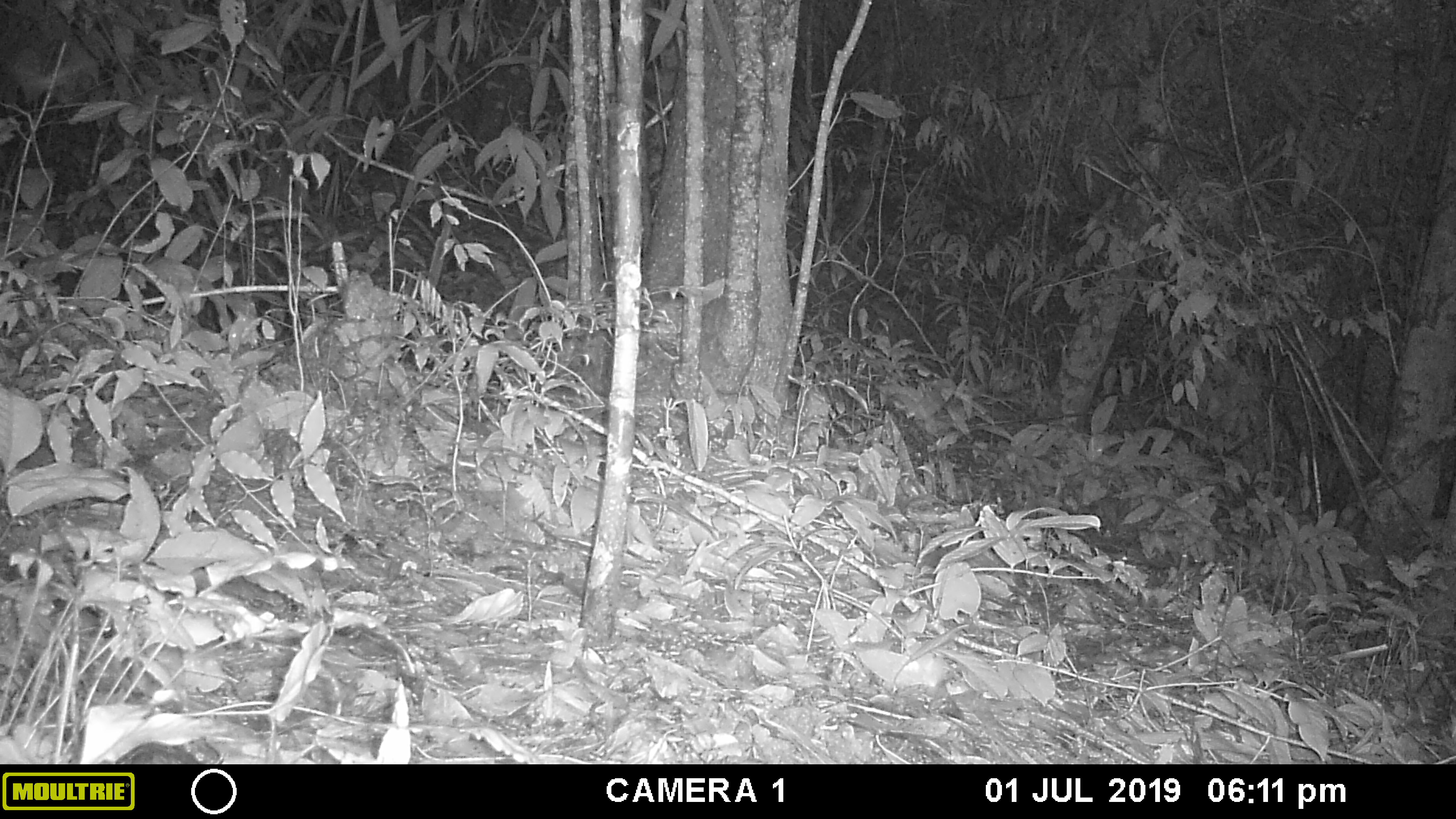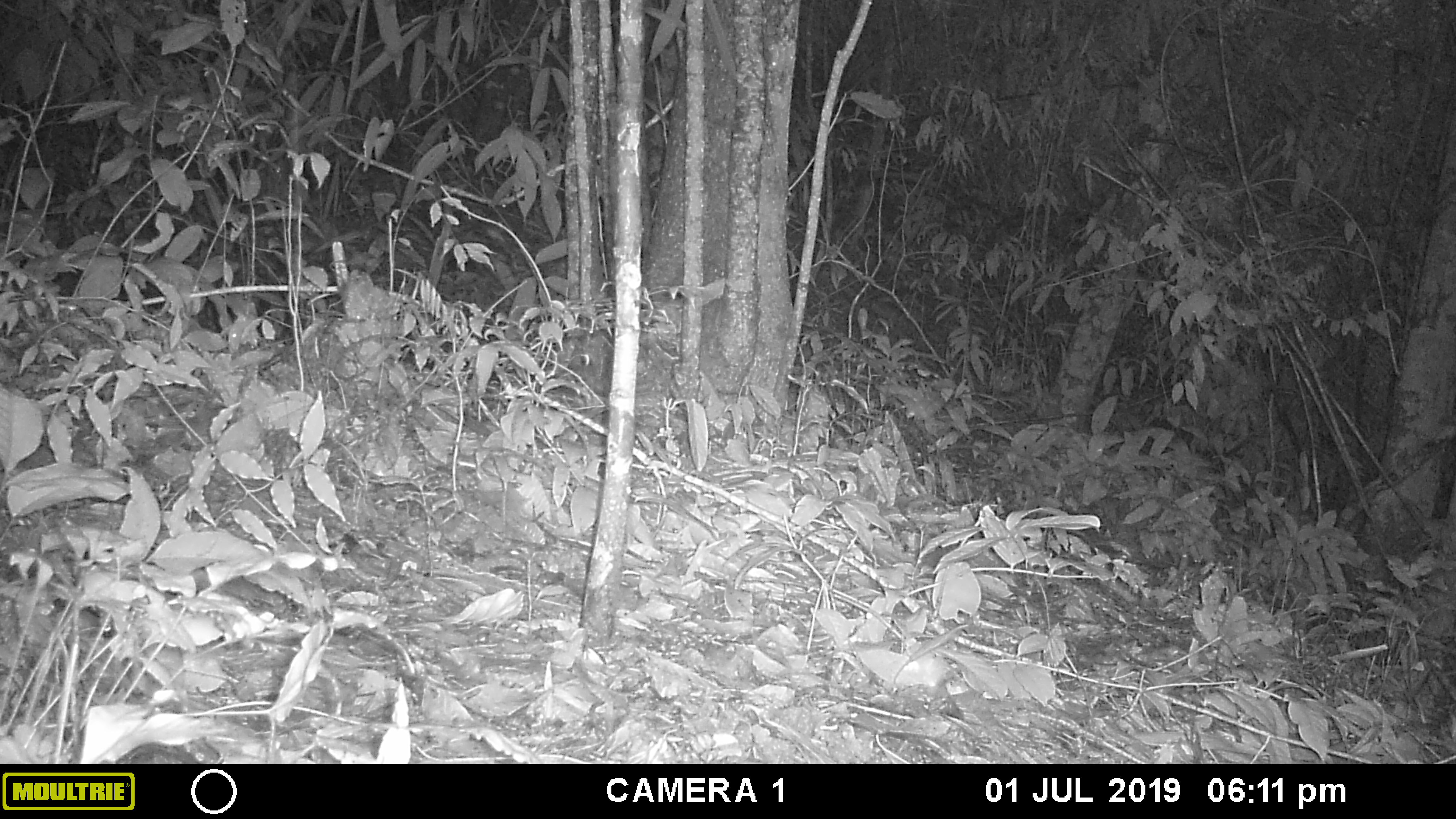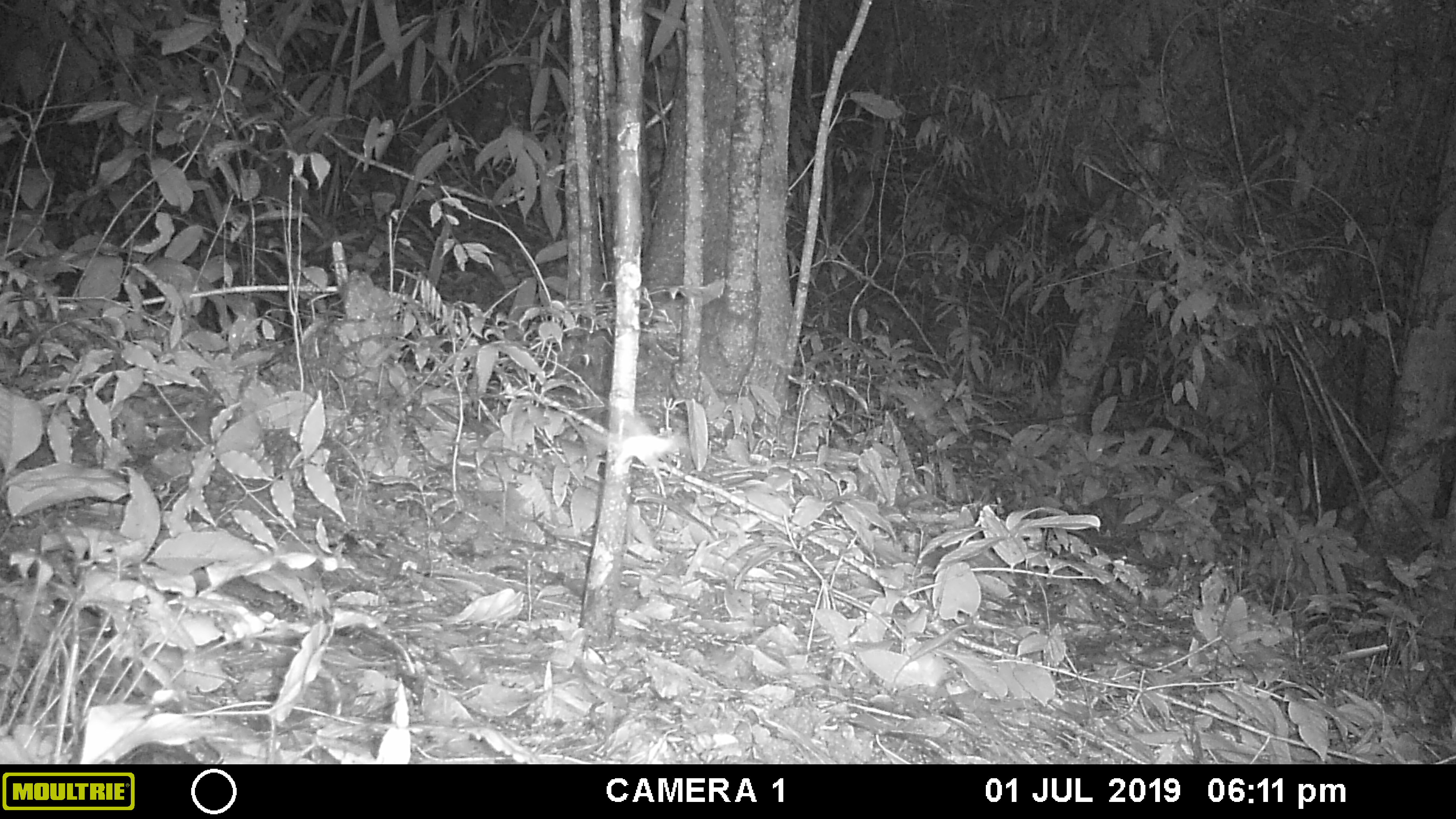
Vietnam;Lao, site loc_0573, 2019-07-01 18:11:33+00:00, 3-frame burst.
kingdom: Animalia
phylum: Arthropoda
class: Insecta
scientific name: Insecta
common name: insect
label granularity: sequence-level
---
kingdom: Animalia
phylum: Chordata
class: Mammalia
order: Rodentia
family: Sciuridae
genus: Dremomys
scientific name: Dremomys rufigenis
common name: red-cheeked squirrel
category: red cheeked squirrel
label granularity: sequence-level